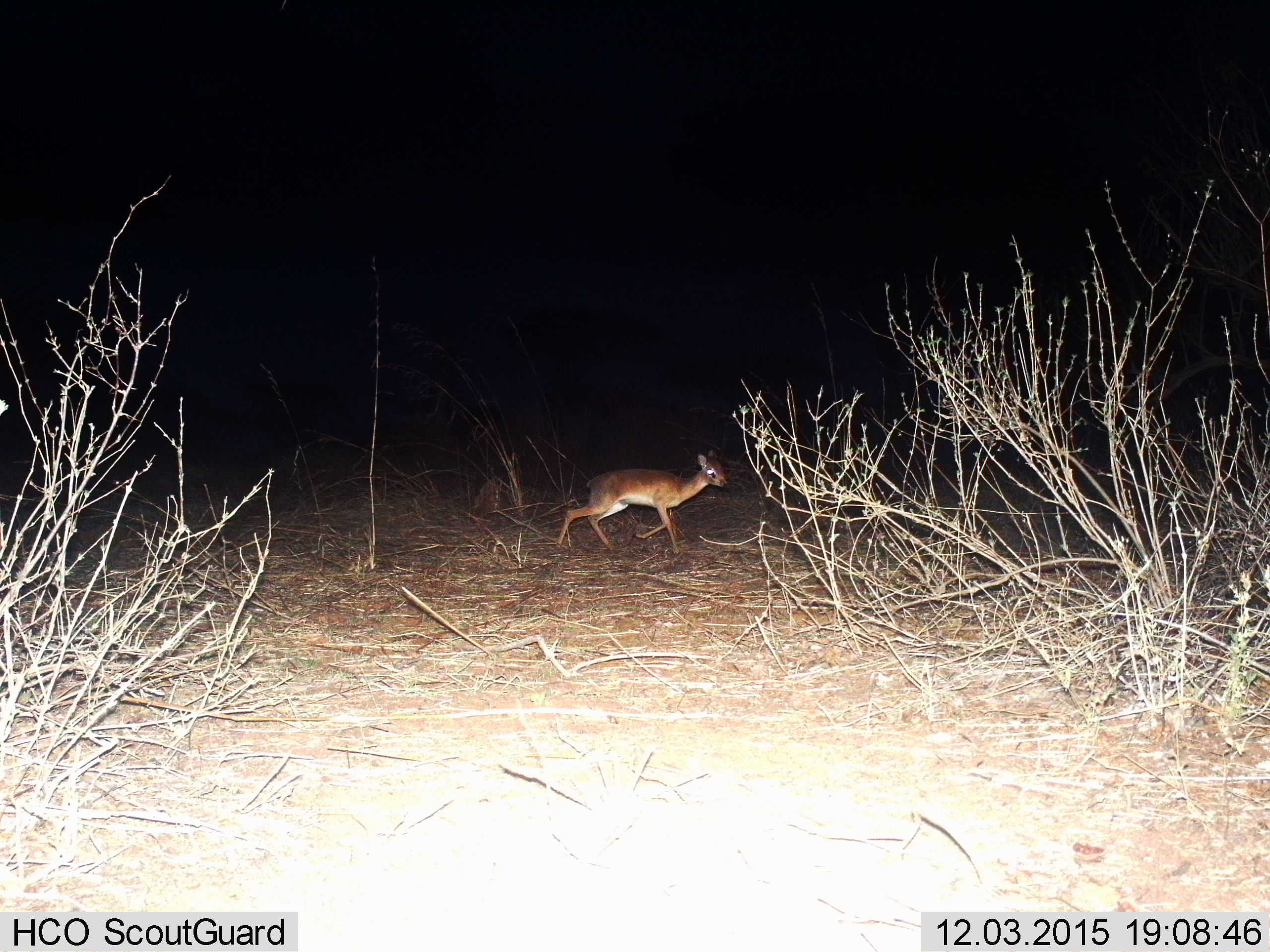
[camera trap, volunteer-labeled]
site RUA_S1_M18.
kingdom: Animalia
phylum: Chordata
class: Mammalia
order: Artiodactyla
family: Bovidae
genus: Madoqua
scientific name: Madoqua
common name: dik-dik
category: dikdik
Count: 1.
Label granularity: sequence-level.